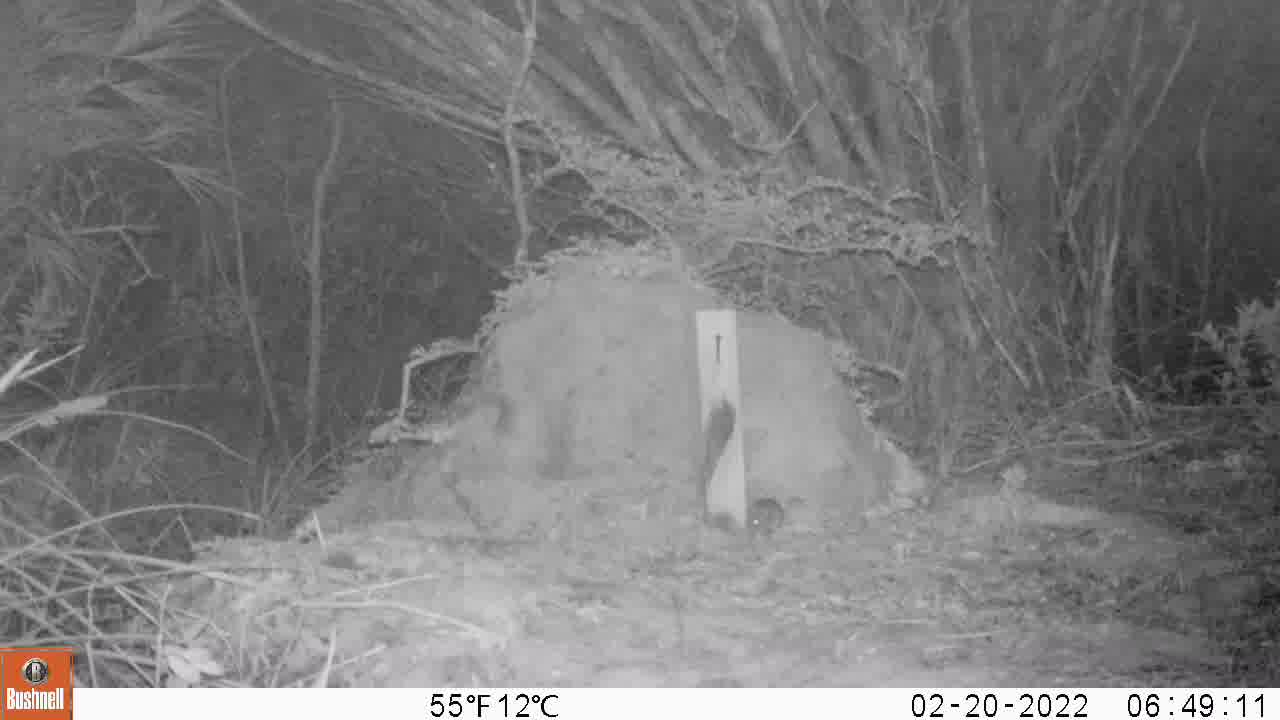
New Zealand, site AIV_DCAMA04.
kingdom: Animalia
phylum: Chordata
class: Mammalia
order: Rodentia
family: Muridae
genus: Mus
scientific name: Mus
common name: mouse